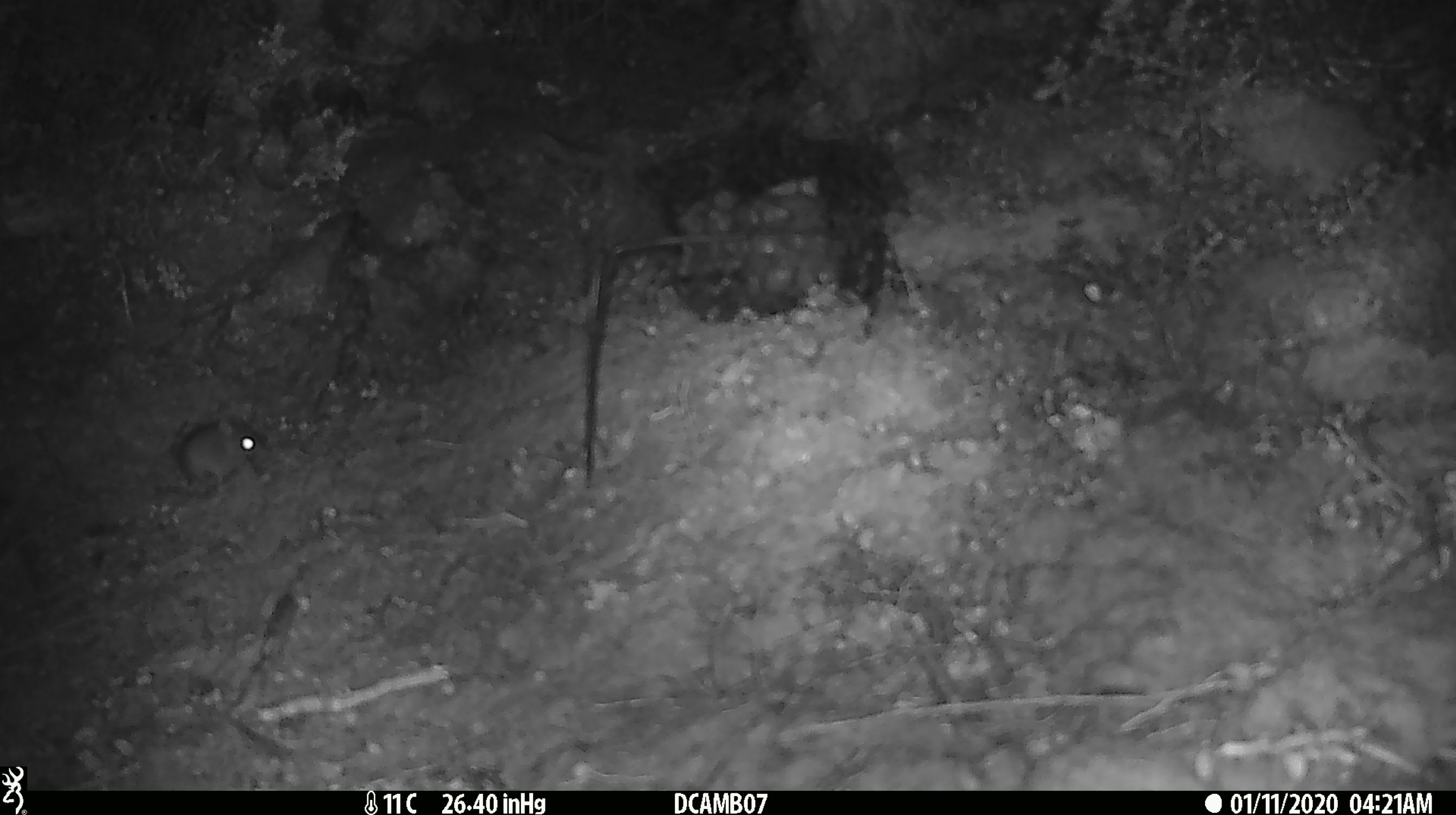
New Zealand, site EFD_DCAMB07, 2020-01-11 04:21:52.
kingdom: Animalia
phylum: Chordata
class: Mammalia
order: Rodentia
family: Muridae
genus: Mus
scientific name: Mus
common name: mouse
Mouse (Mus).